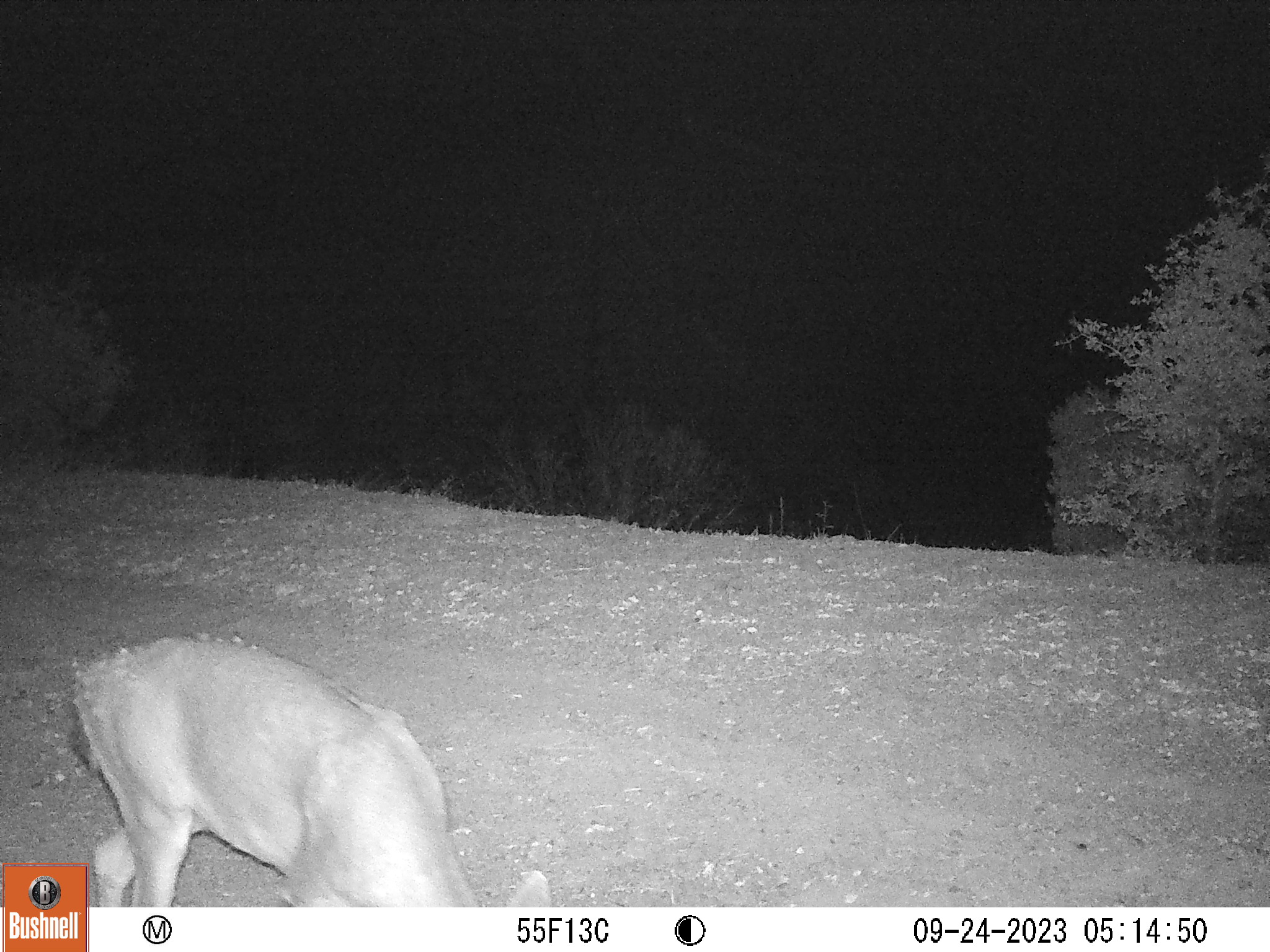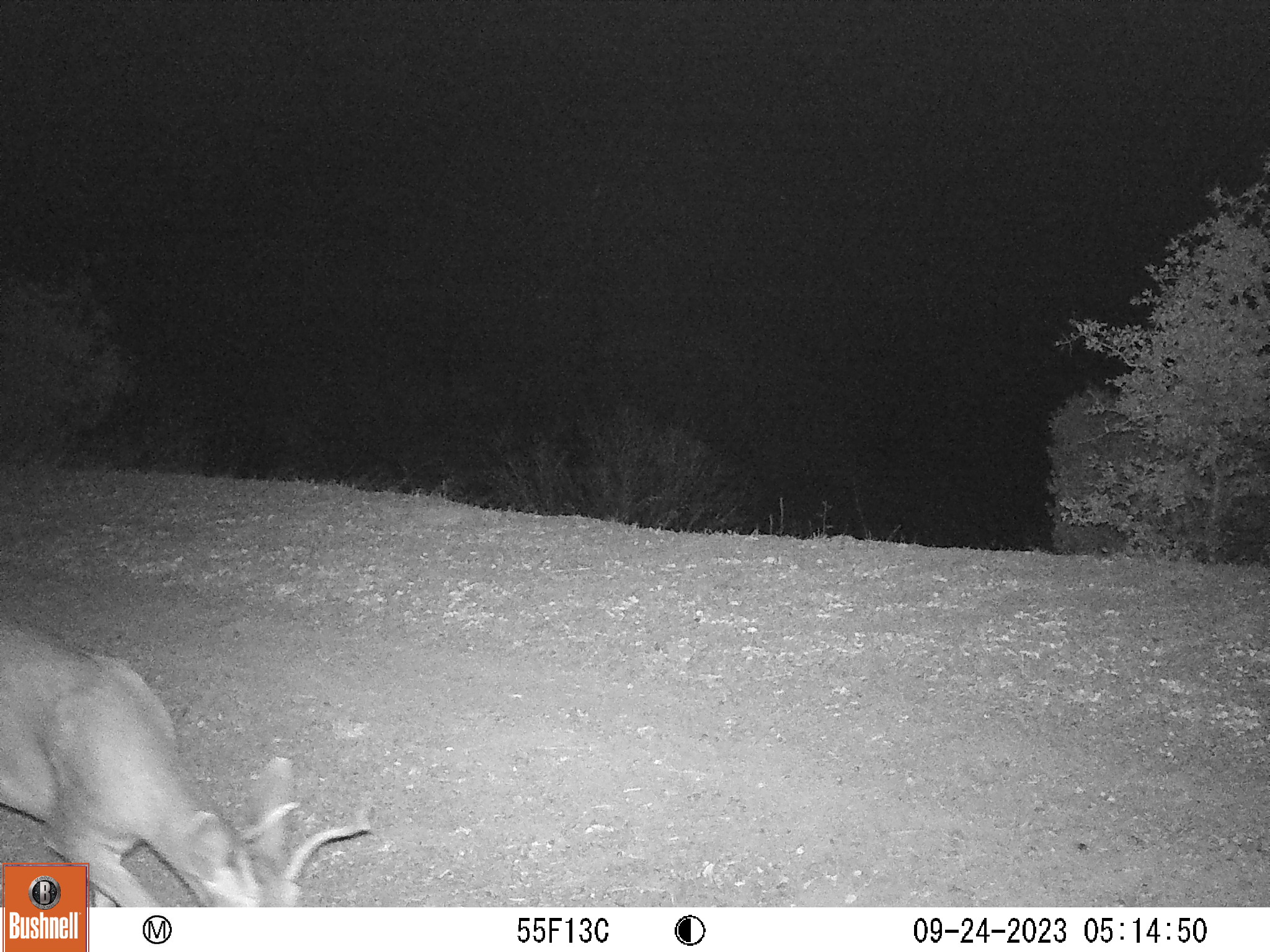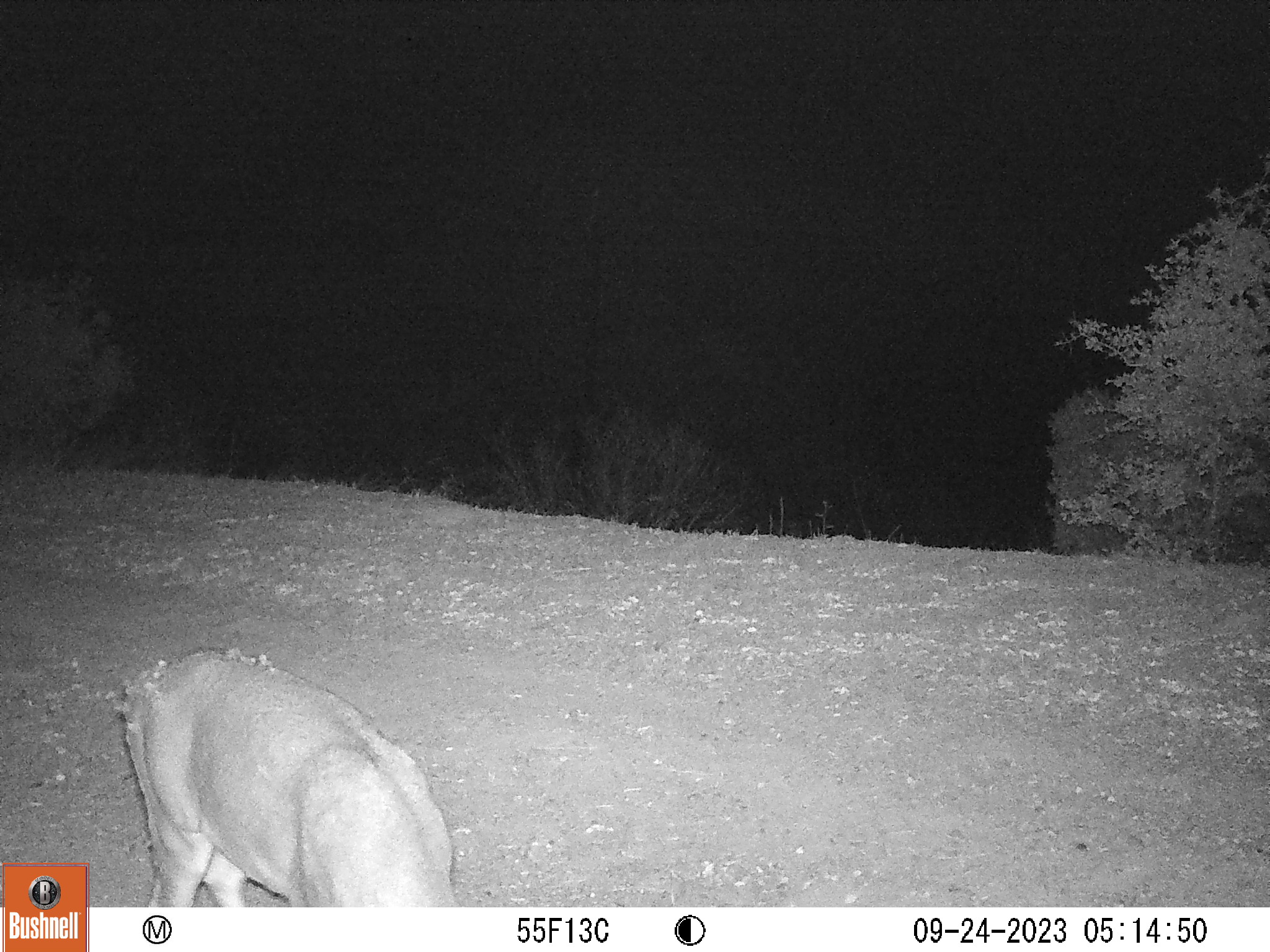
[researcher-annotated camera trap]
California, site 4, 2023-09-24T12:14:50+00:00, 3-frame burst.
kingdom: Animalia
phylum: Chordata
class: Mammalia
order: Artiodactyla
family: Cervidae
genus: Odocoileus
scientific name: Odocoileus hemionus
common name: mule deer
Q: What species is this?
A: Mule deer (Odocoileus hemionus).